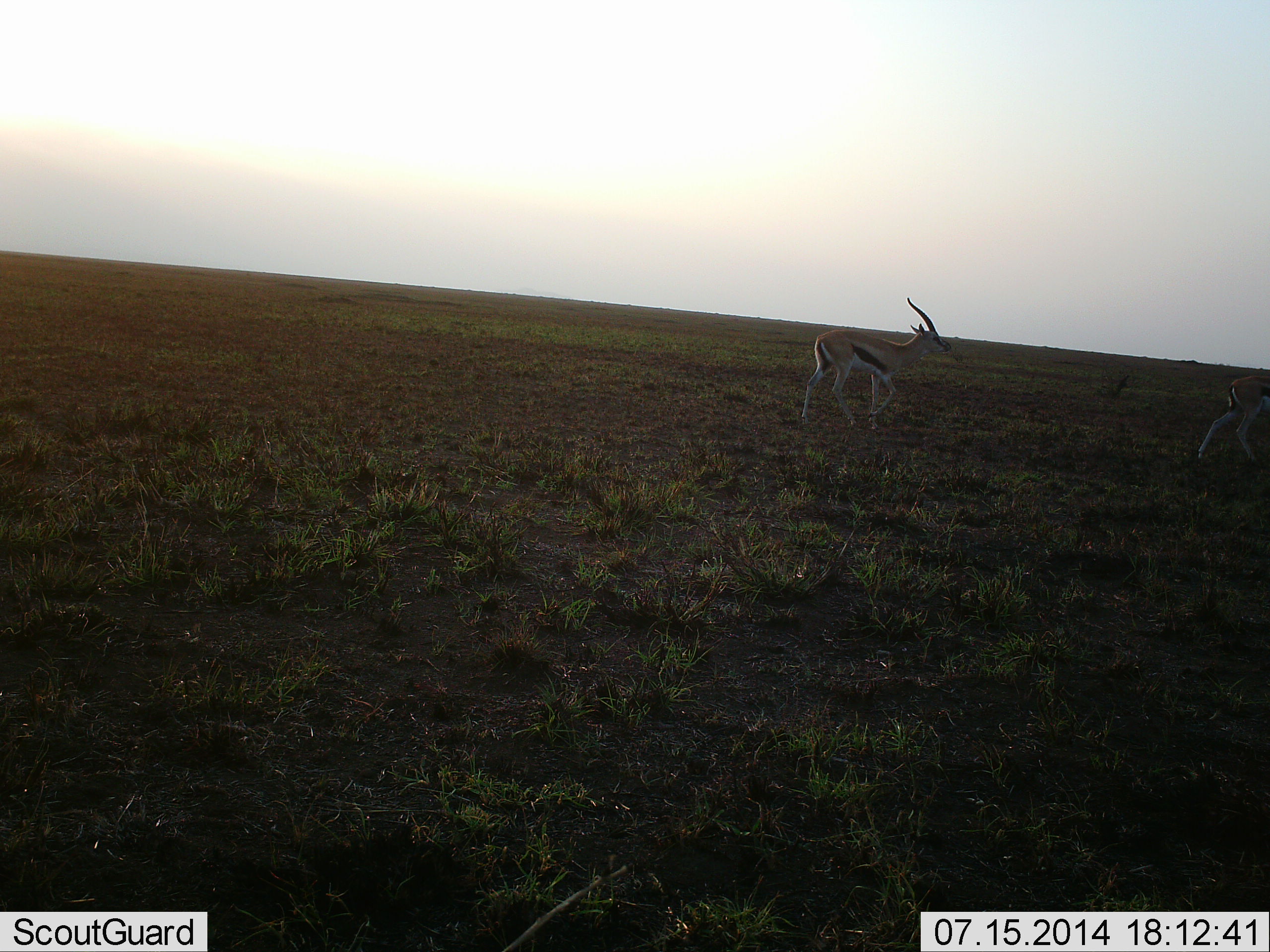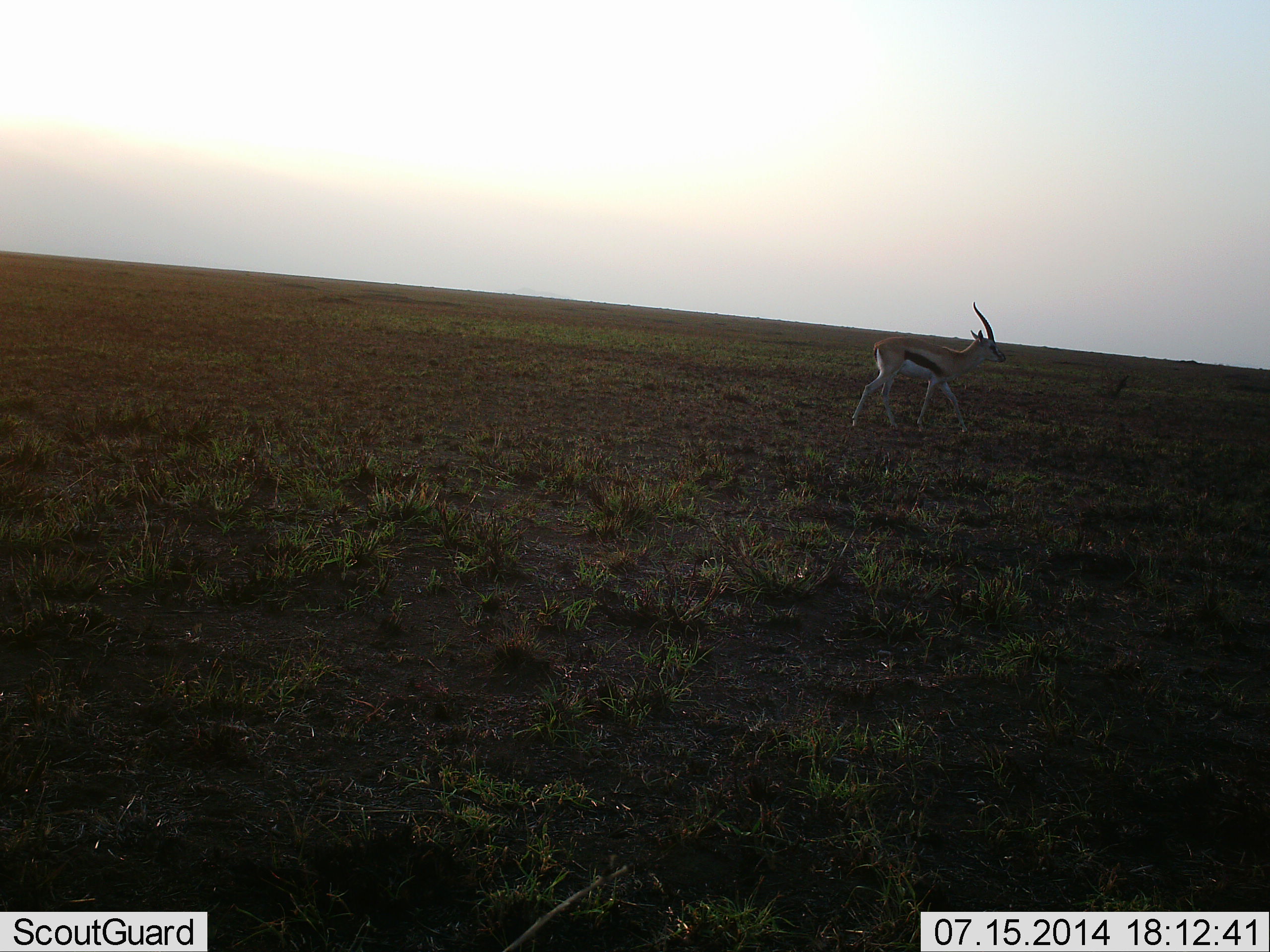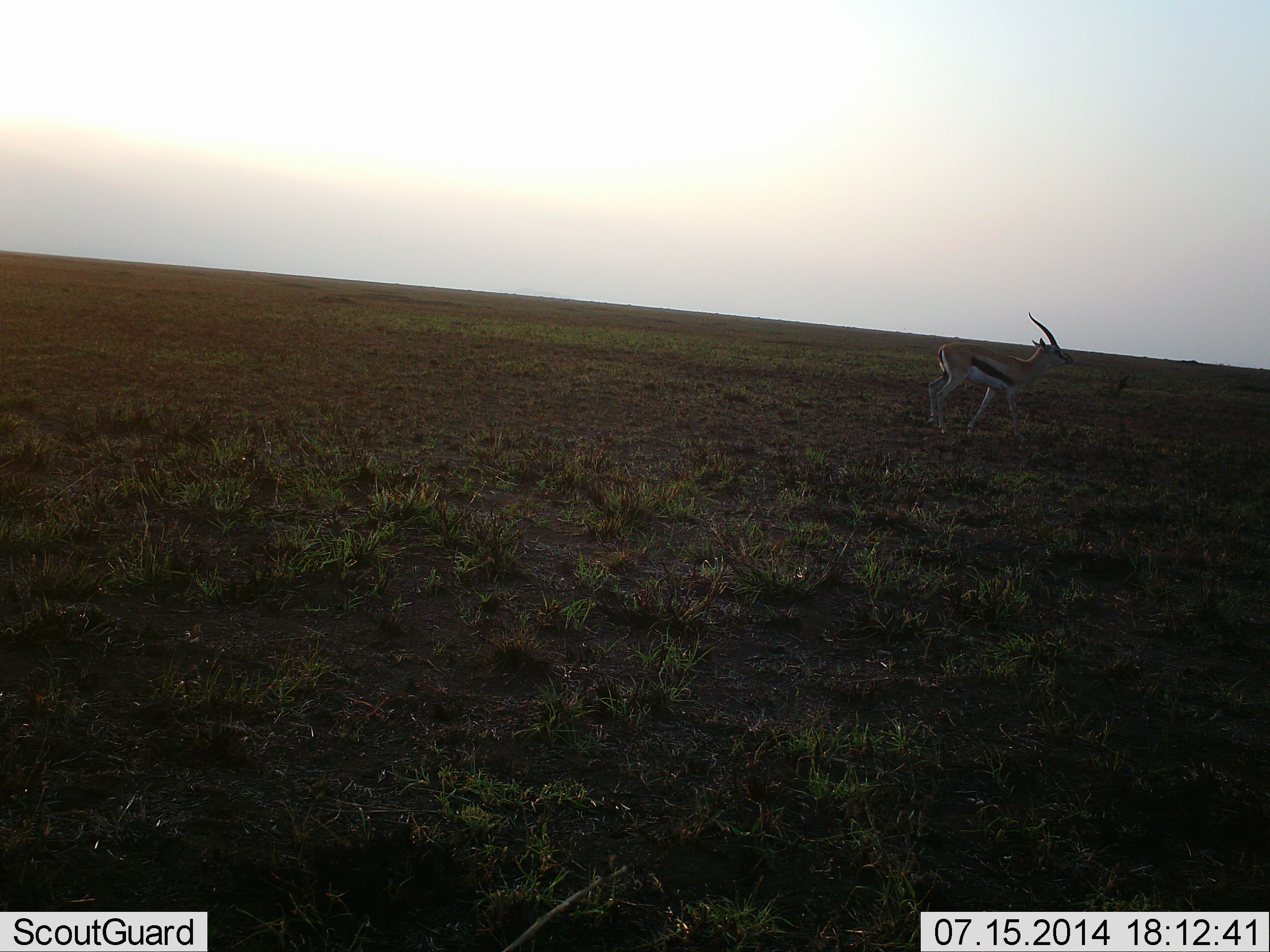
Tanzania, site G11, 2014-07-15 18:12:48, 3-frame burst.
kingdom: Animalia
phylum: Chordata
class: Mammalia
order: Artiodactyla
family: Bovidae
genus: Eudorcas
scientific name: Eudorcas thomsonii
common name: thomson's gazelle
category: gazellethomsons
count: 2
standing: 10%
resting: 0%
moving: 90%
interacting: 0%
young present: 0%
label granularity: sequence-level